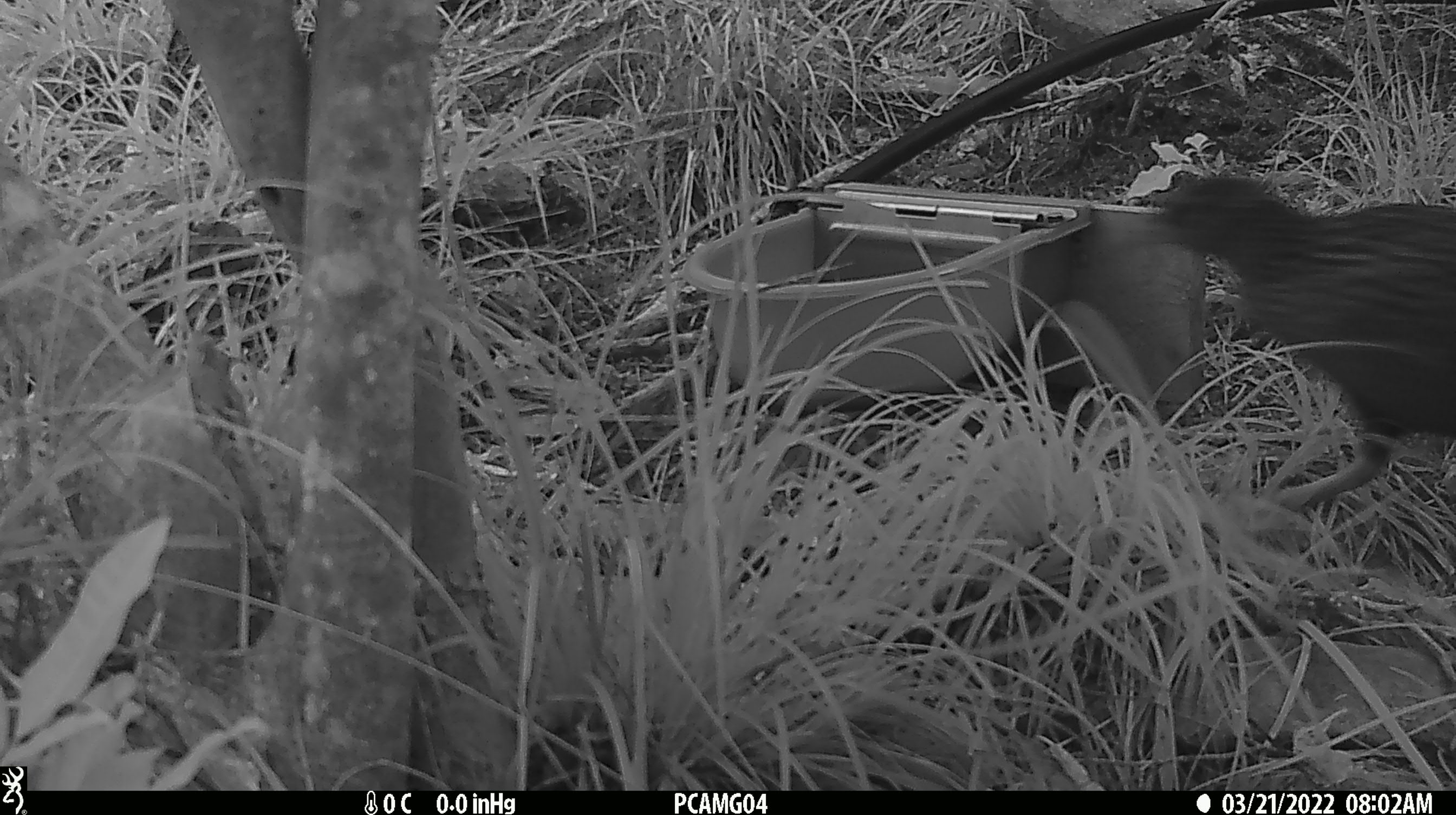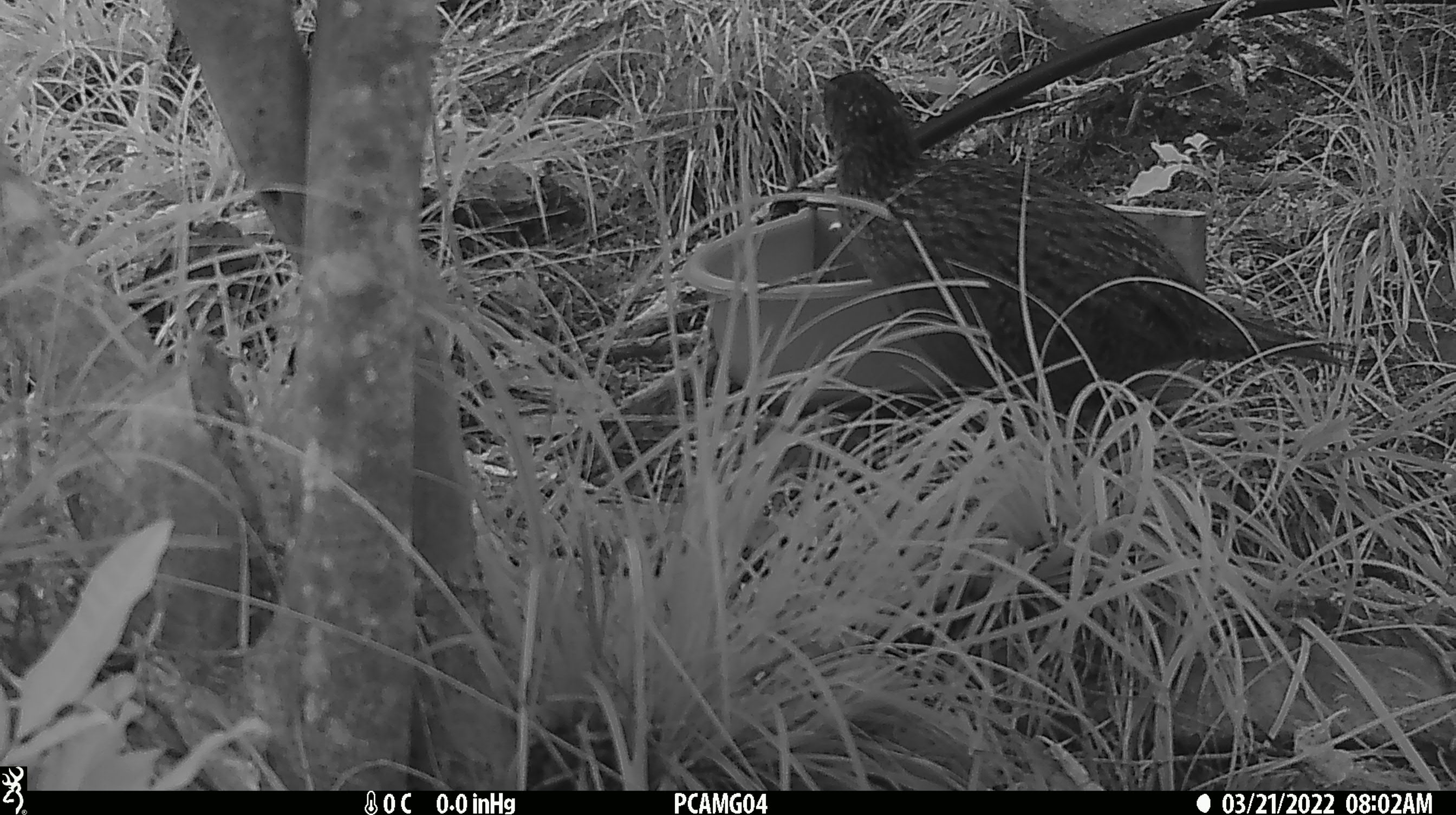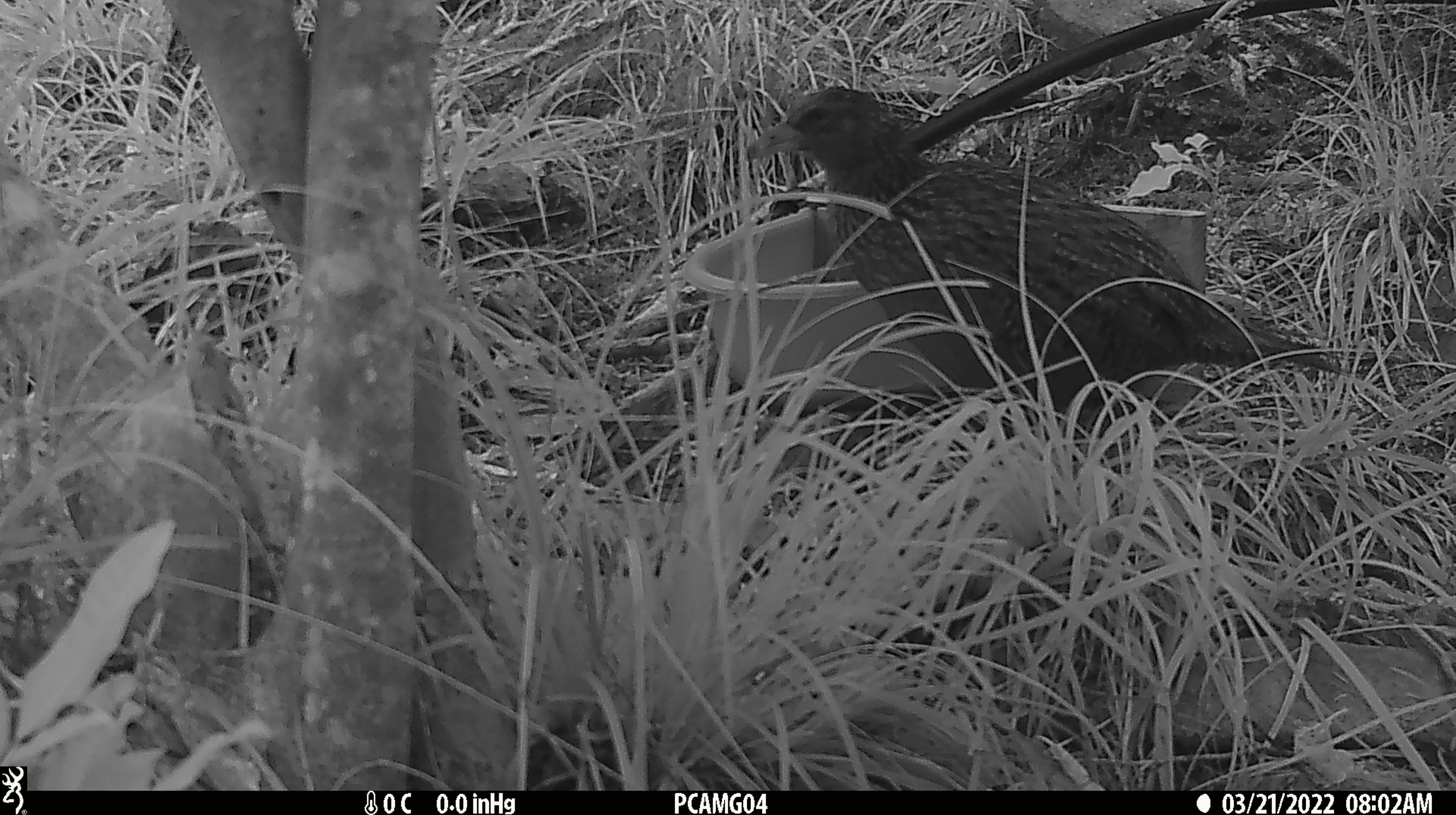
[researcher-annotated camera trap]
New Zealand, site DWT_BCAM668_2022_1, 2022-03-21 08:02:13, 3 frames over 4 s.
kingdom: Animalia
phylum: Chordata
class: Aves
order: Gruiformes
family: Rallidae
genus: Gallirallus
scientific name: Gallirallus australis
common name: weka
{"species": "weka (Gallirallus australis)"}